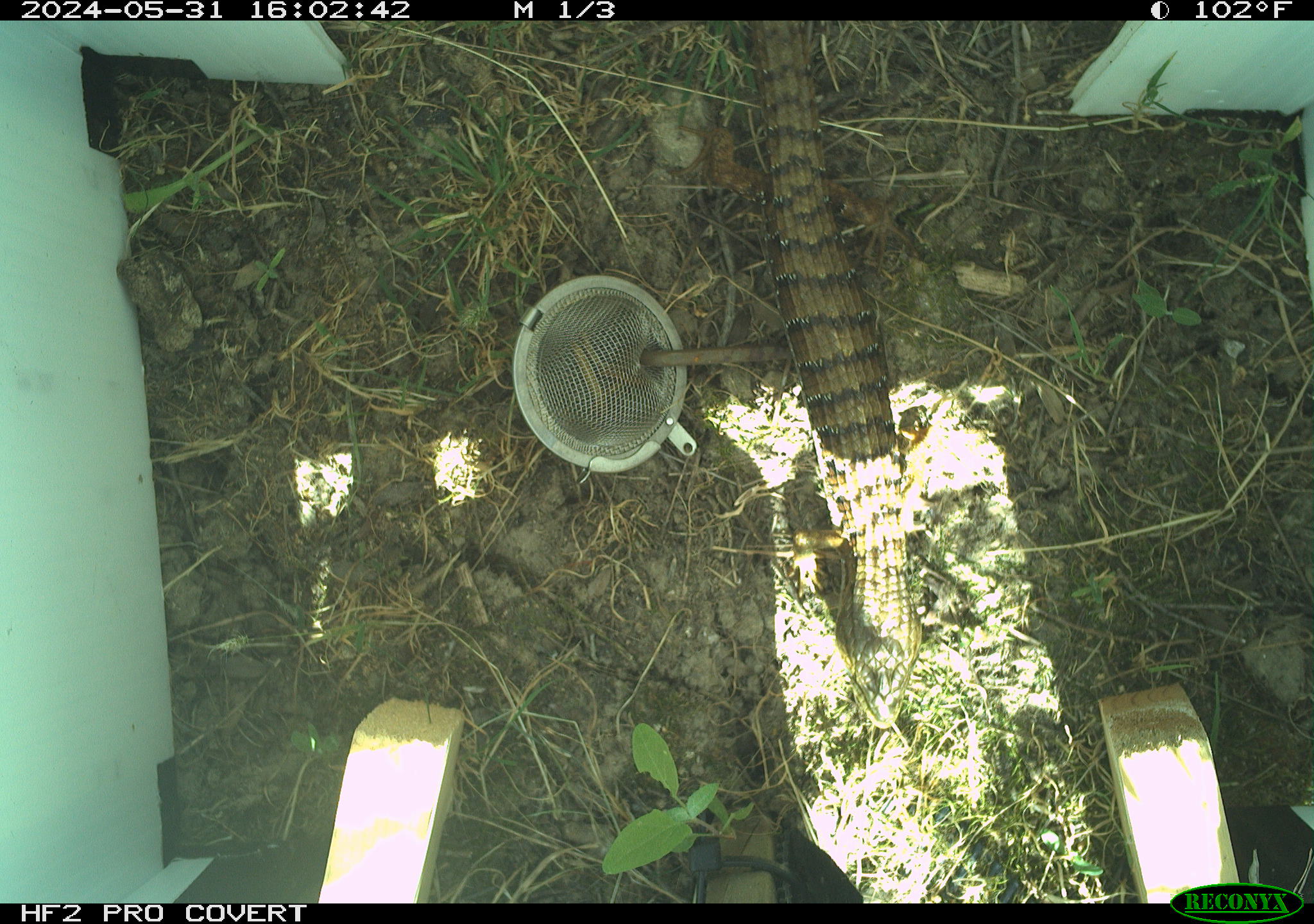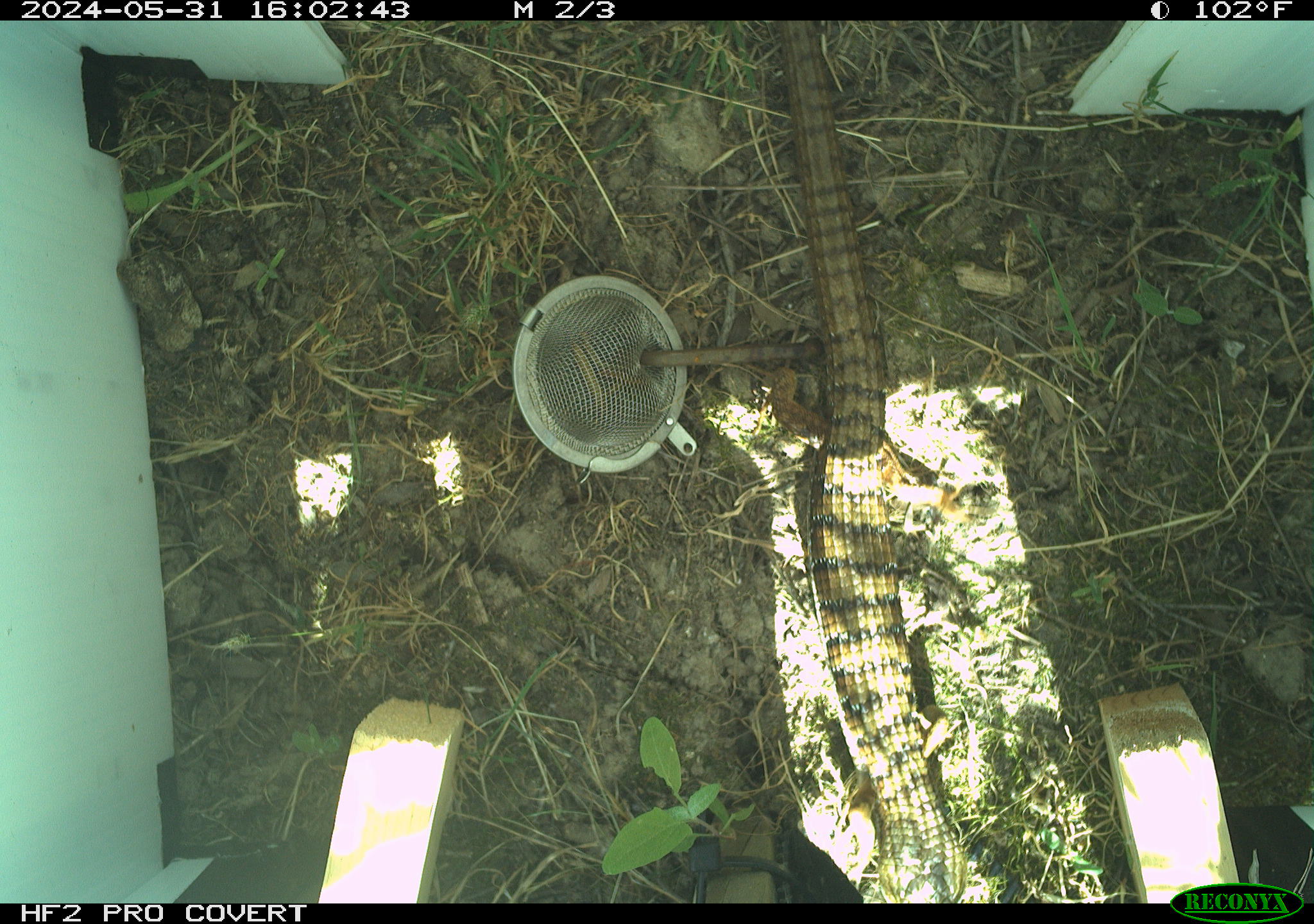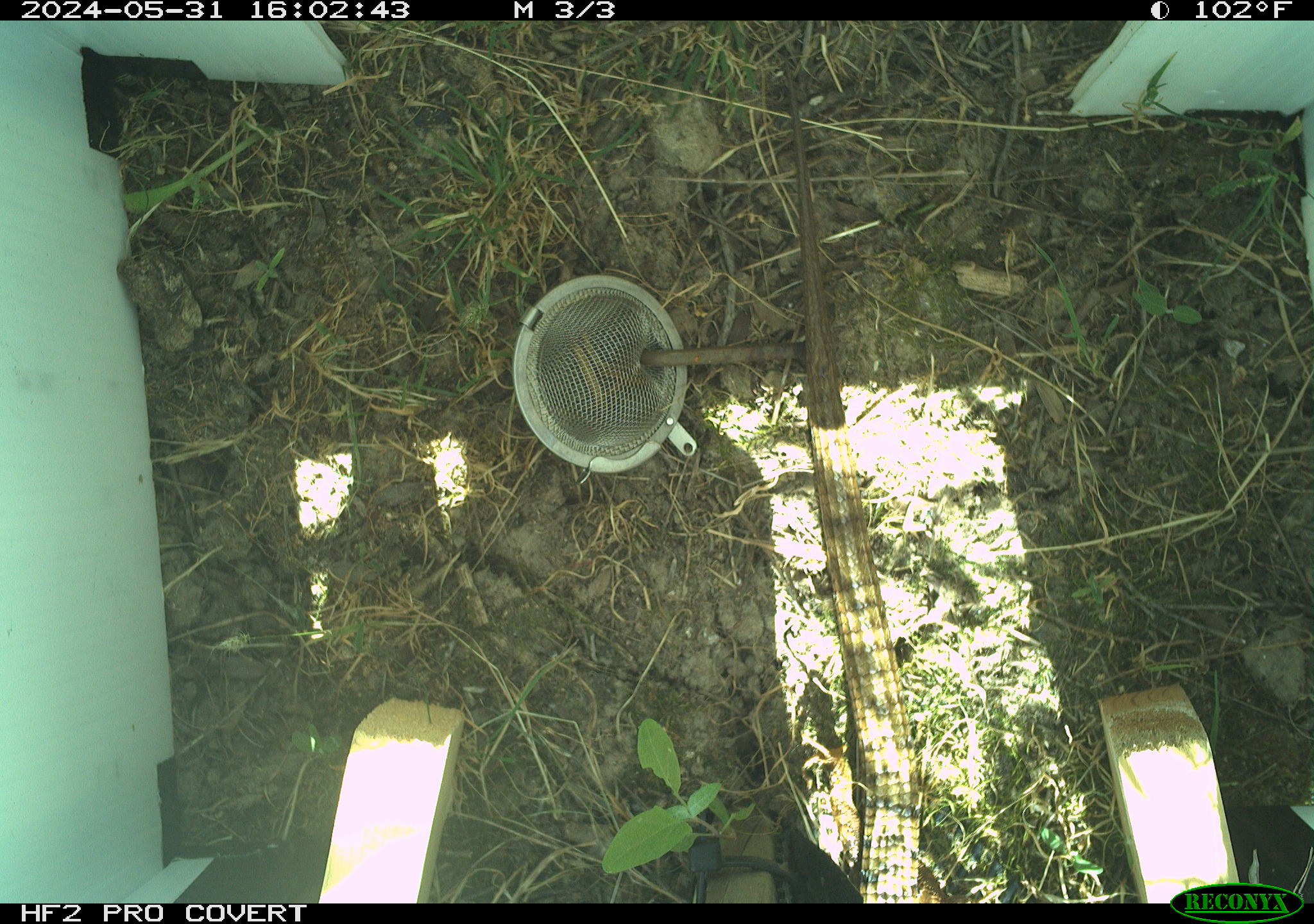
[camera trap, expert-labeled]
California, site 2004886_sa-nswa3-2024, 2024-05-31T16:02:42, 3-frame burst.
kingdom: Animalia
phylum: Chordata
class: Reptilia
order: Squamata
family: Anguidae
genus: Elgaria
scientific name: Elgaria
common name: alligator lizards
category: elgaria species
Elgaria species (alligator lizards) (Elgaria).